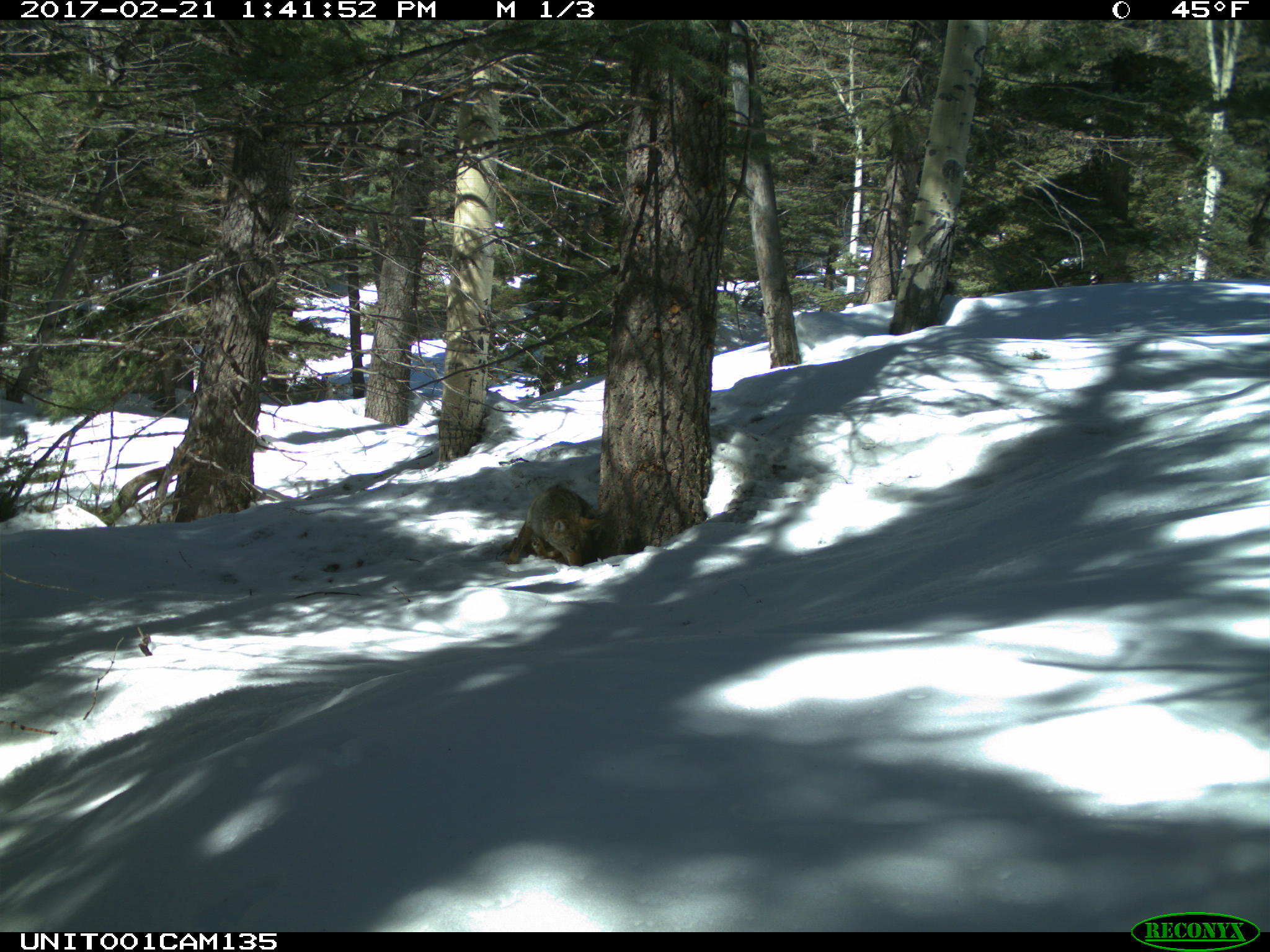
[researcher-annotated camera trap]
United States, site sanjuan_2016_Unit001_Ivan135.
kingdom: Animalia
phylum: Chordata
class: Mammalia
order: Carnivora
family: Canidae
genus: Canis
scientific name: Canis latrans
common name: coyote